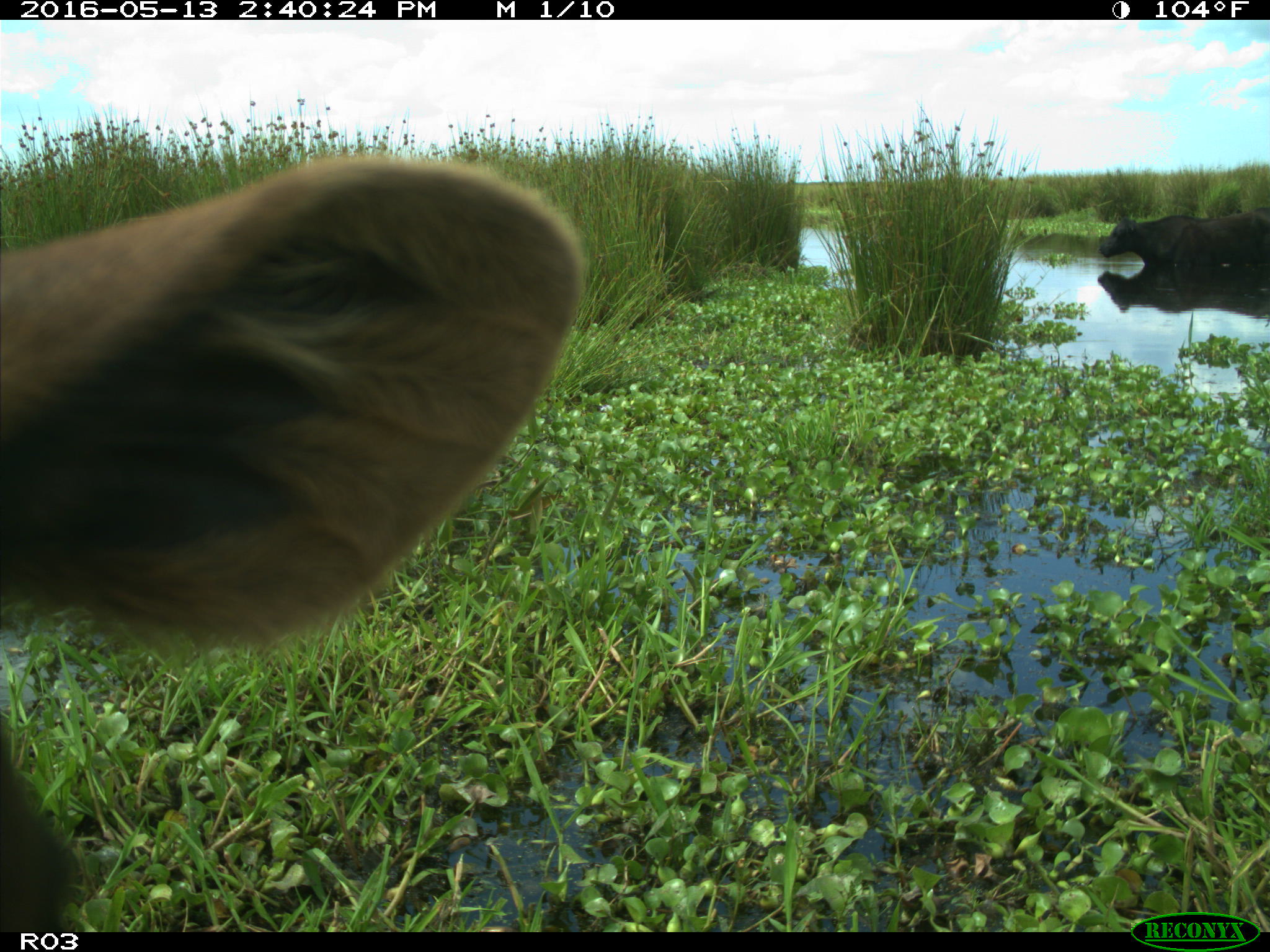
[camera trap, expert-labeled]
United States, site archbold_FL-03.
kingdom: Animalia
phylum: Chordata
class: Mammalia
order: Artiodactyla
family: Bovidae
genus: Bos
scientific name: Bos taurus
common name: domestic cow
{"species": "Bos taurus (domestic cow)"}